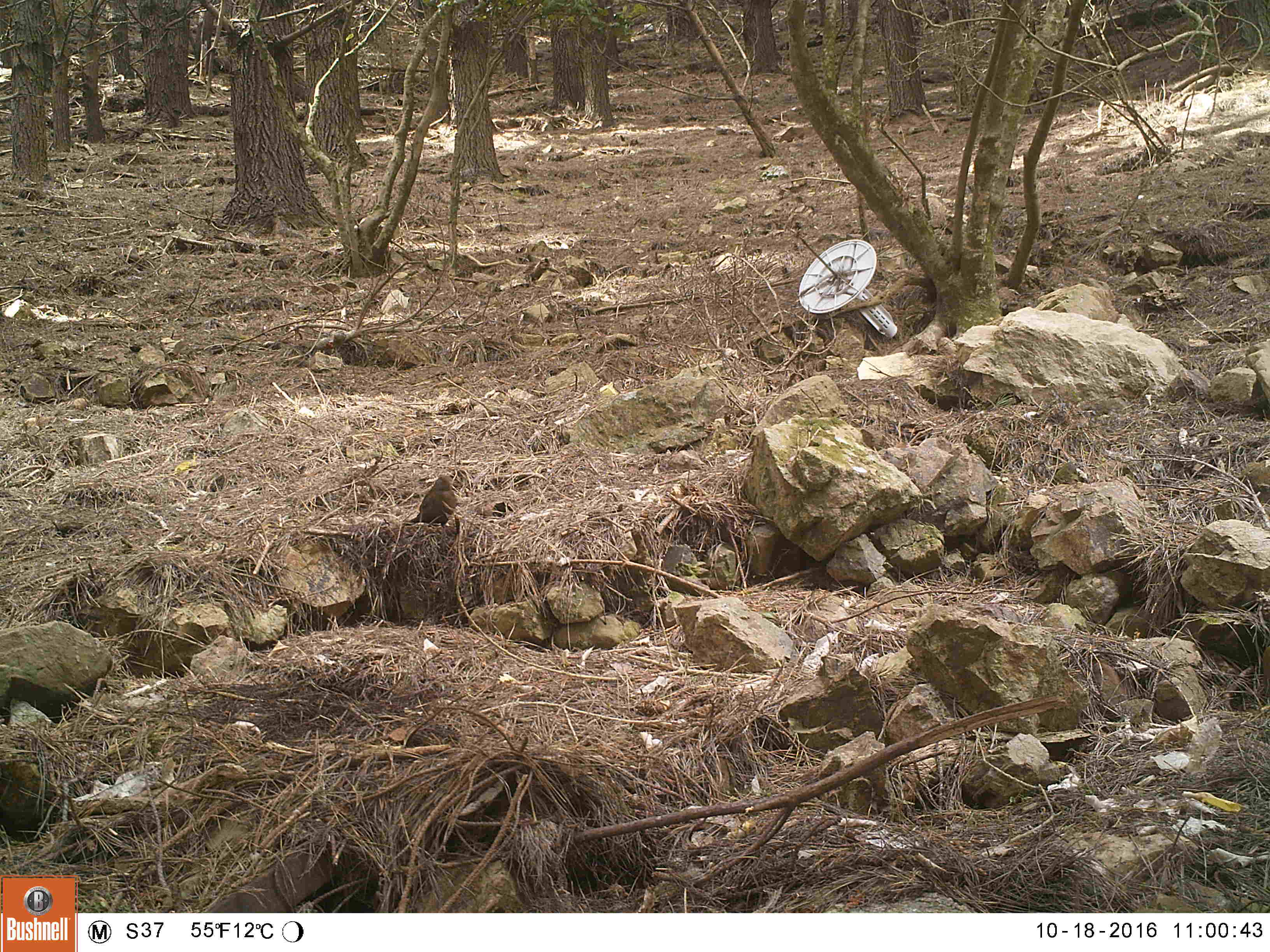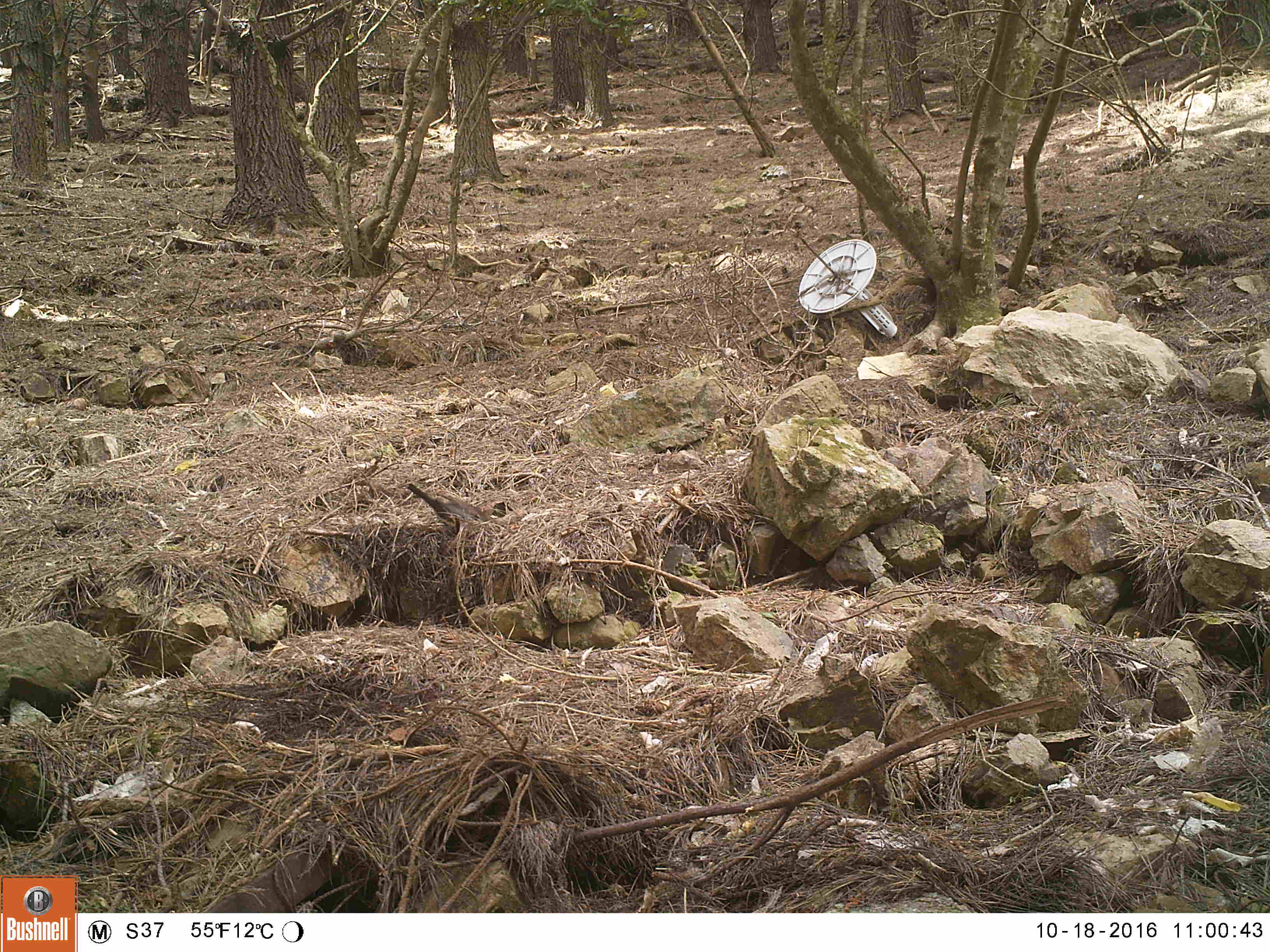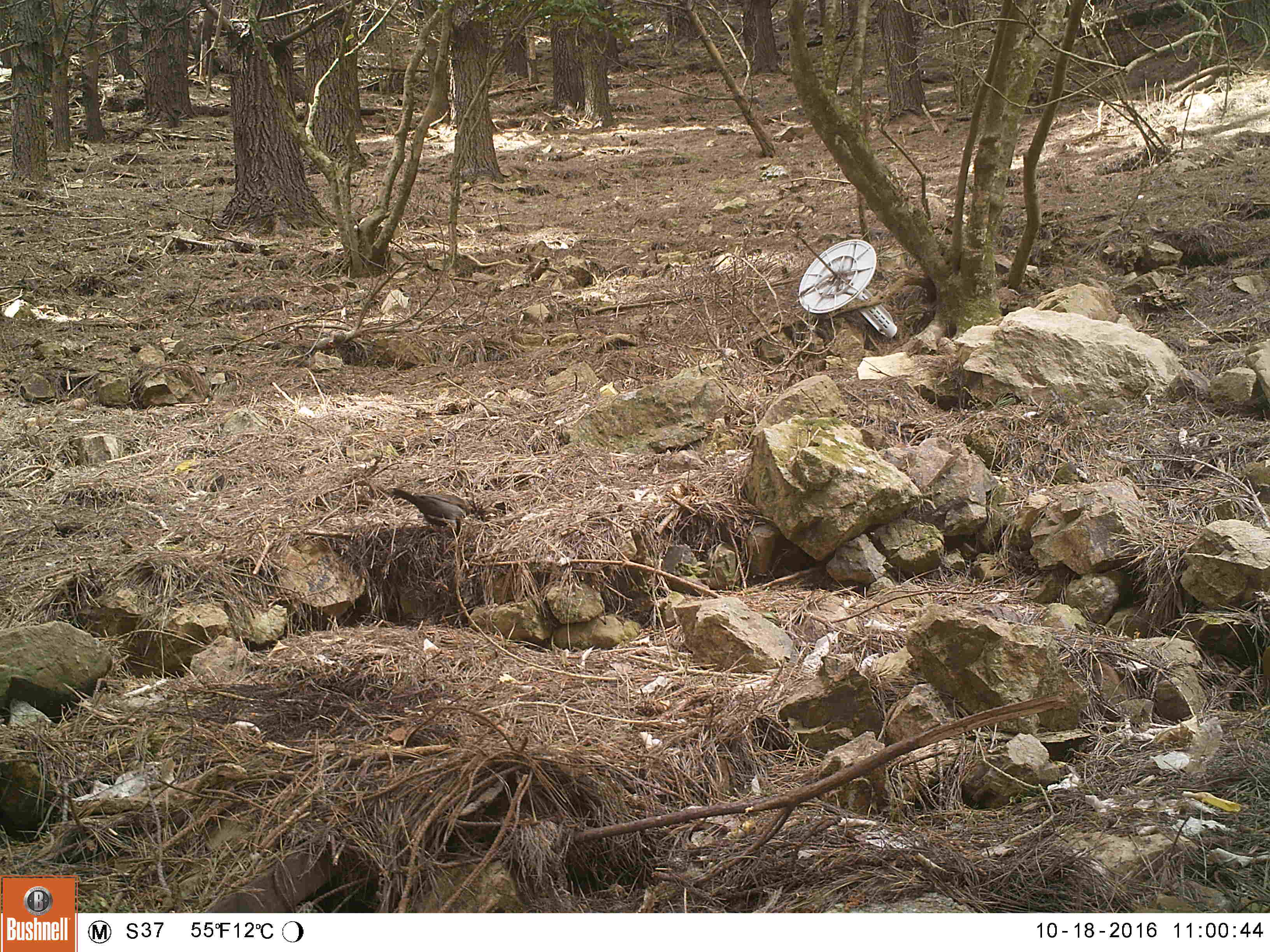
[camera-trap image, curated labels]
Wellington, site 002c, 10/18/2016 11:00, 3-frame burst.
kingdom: Animalia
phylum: Chordata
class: Aves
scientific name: Aves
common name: bird